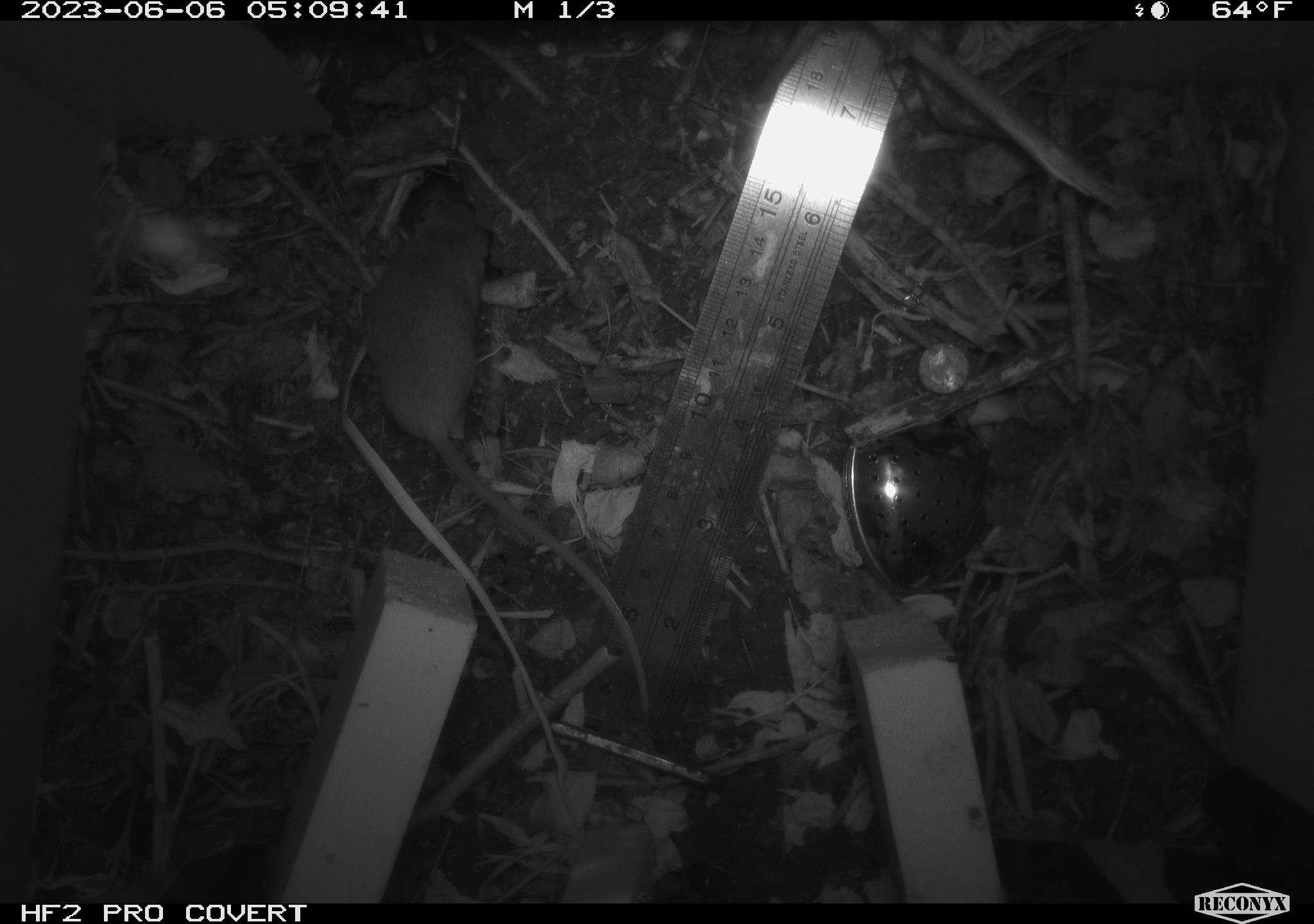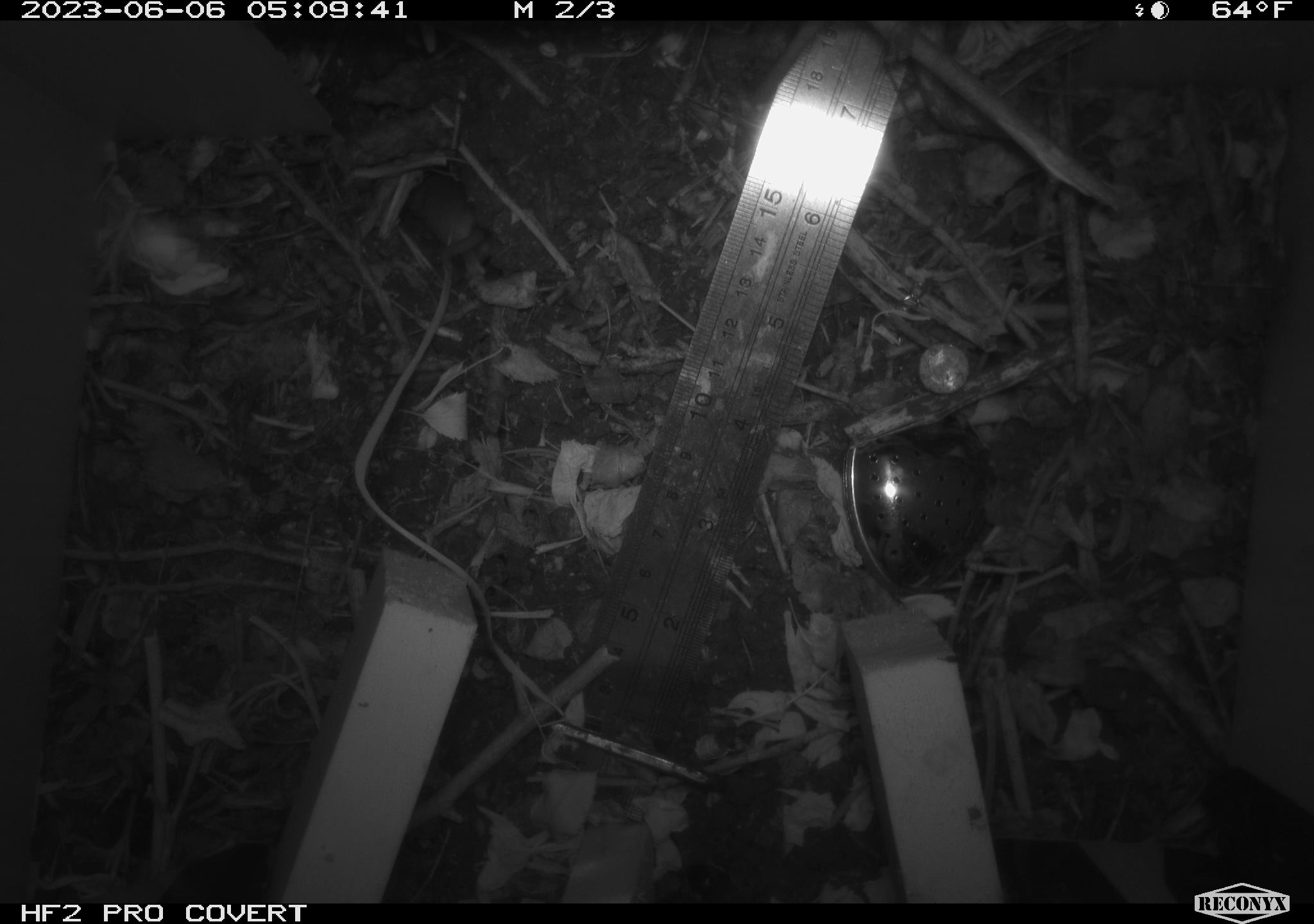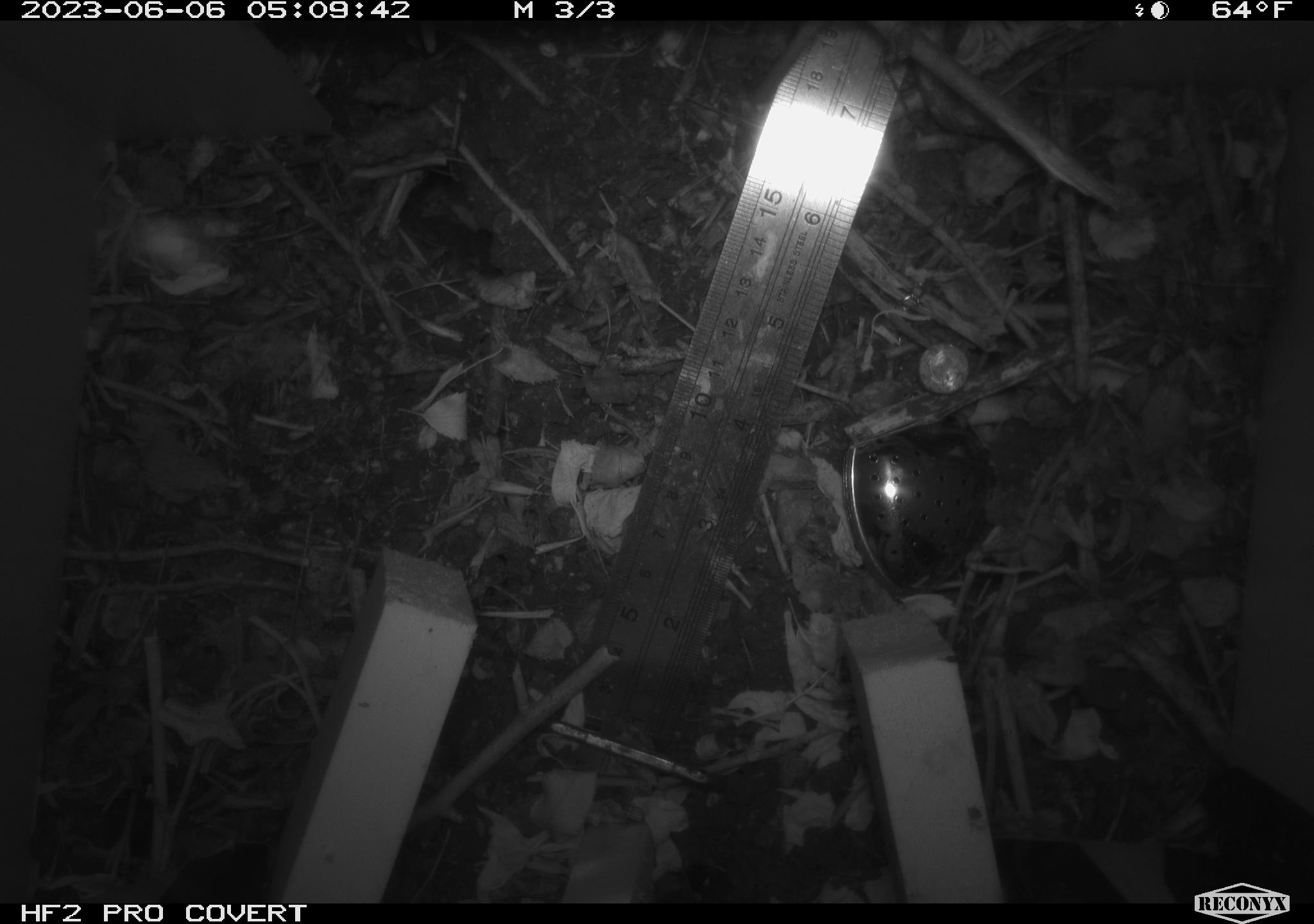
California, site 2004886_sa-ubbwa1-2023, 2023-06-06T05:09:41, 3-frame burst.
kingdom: Animalia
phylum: Chordata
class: Mammalia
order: Rodentia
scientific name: Rodentia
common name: rodent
Rodent (Rodentia).